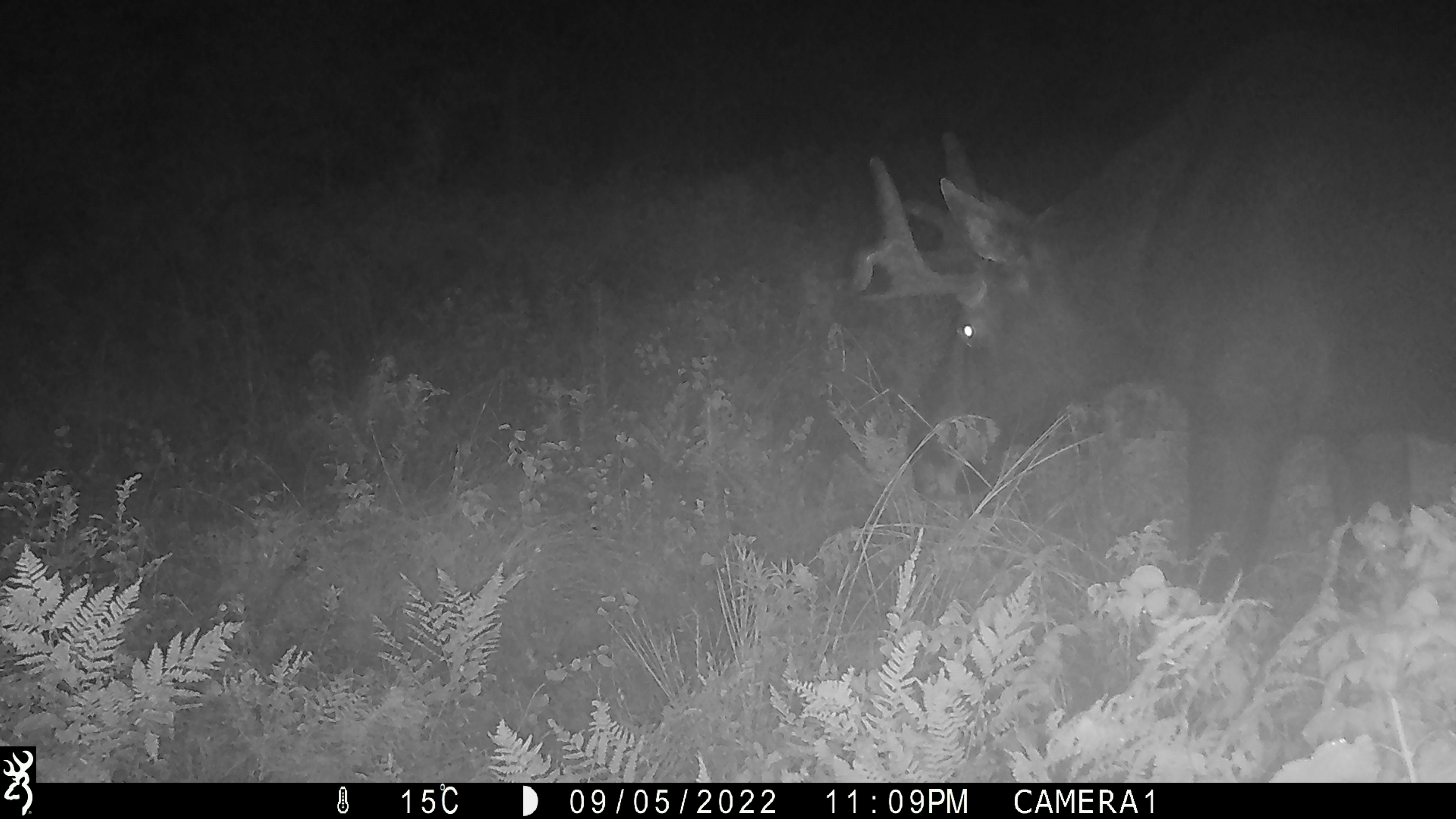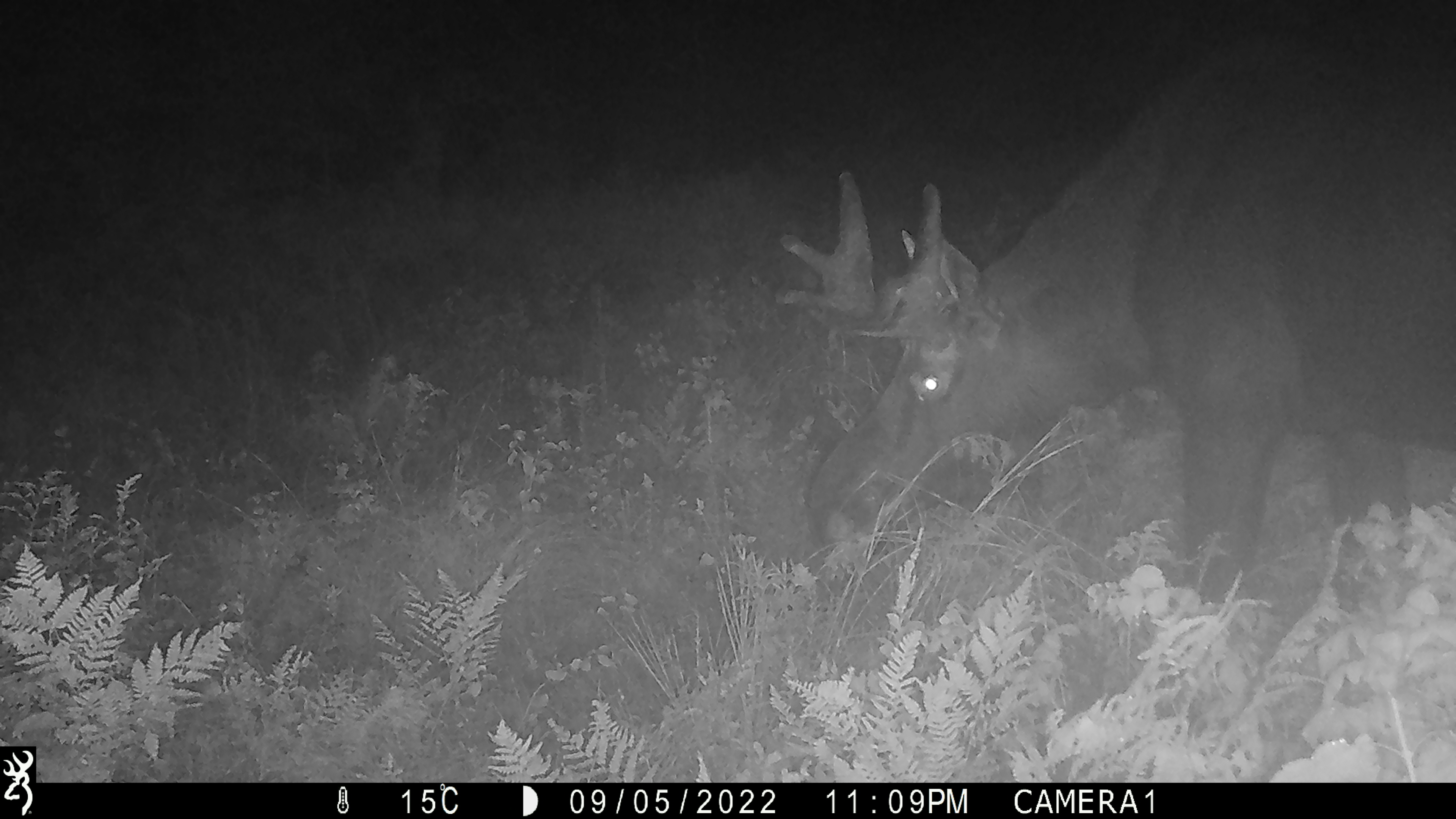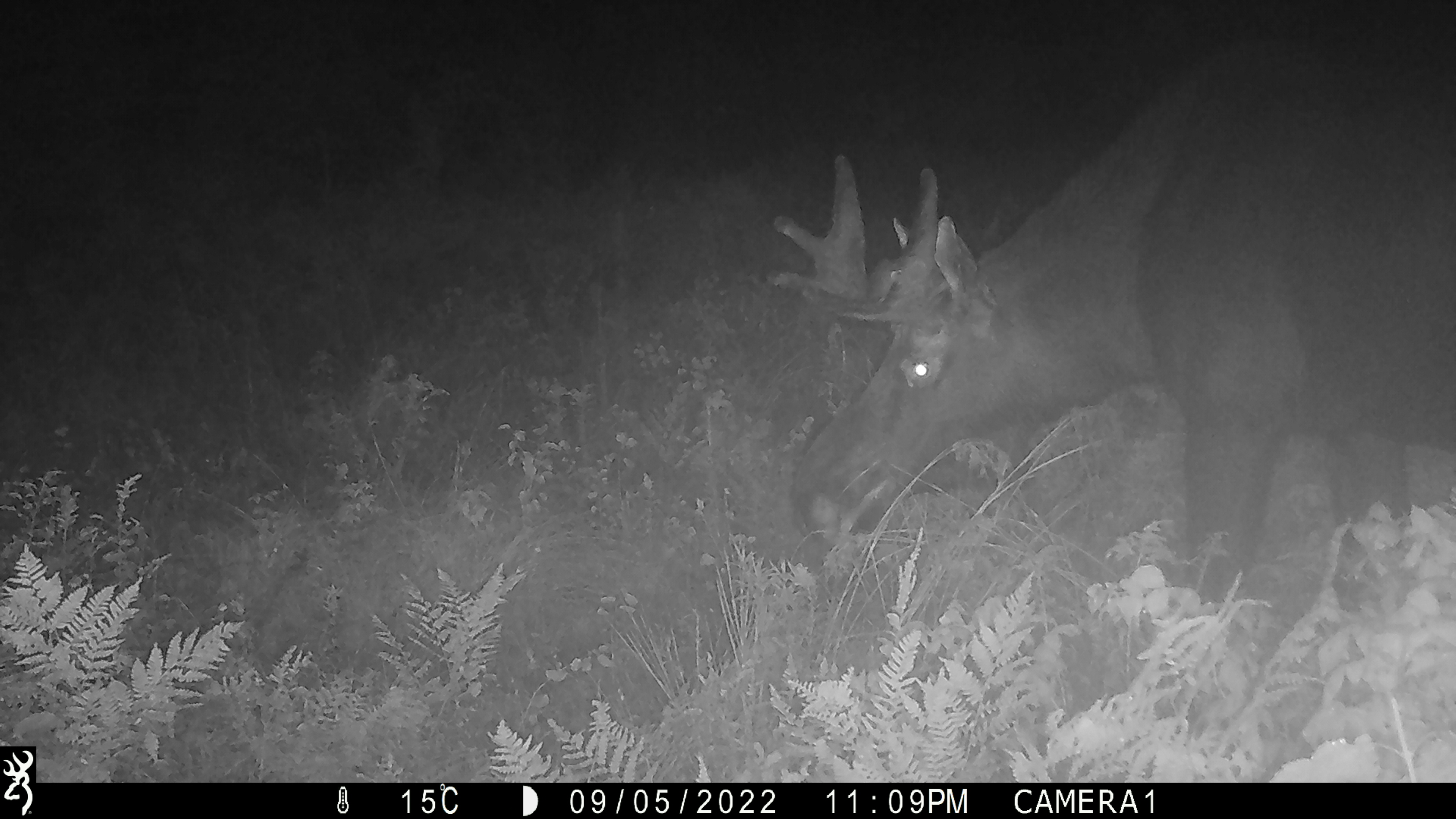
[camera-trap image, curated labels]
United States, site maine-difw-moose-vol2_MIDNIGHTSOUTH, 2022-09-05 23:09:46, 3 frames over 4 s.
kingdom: Animalia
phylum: Chordata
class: Mammalia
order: Artiodactyla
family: Cervidae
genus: Alces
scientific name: Alces alces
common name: moose